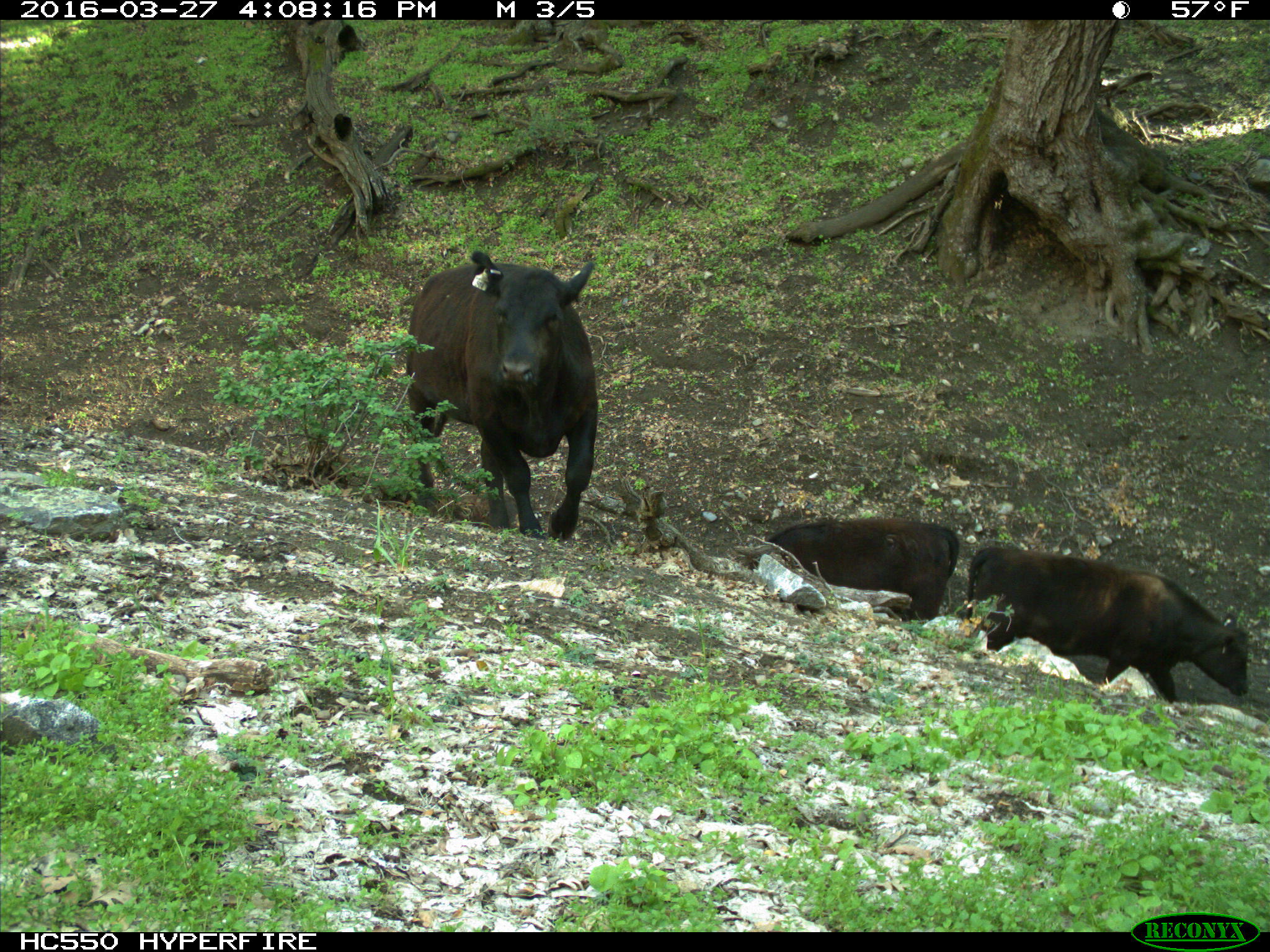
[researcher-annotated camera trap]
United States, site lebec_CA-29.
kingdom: Animalia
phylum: Chordata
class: Mammalia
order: Artiodactyla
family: Bovidae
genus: Bos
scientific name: Bos taurus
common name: domestic cow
Bos taurus (domestic cow).